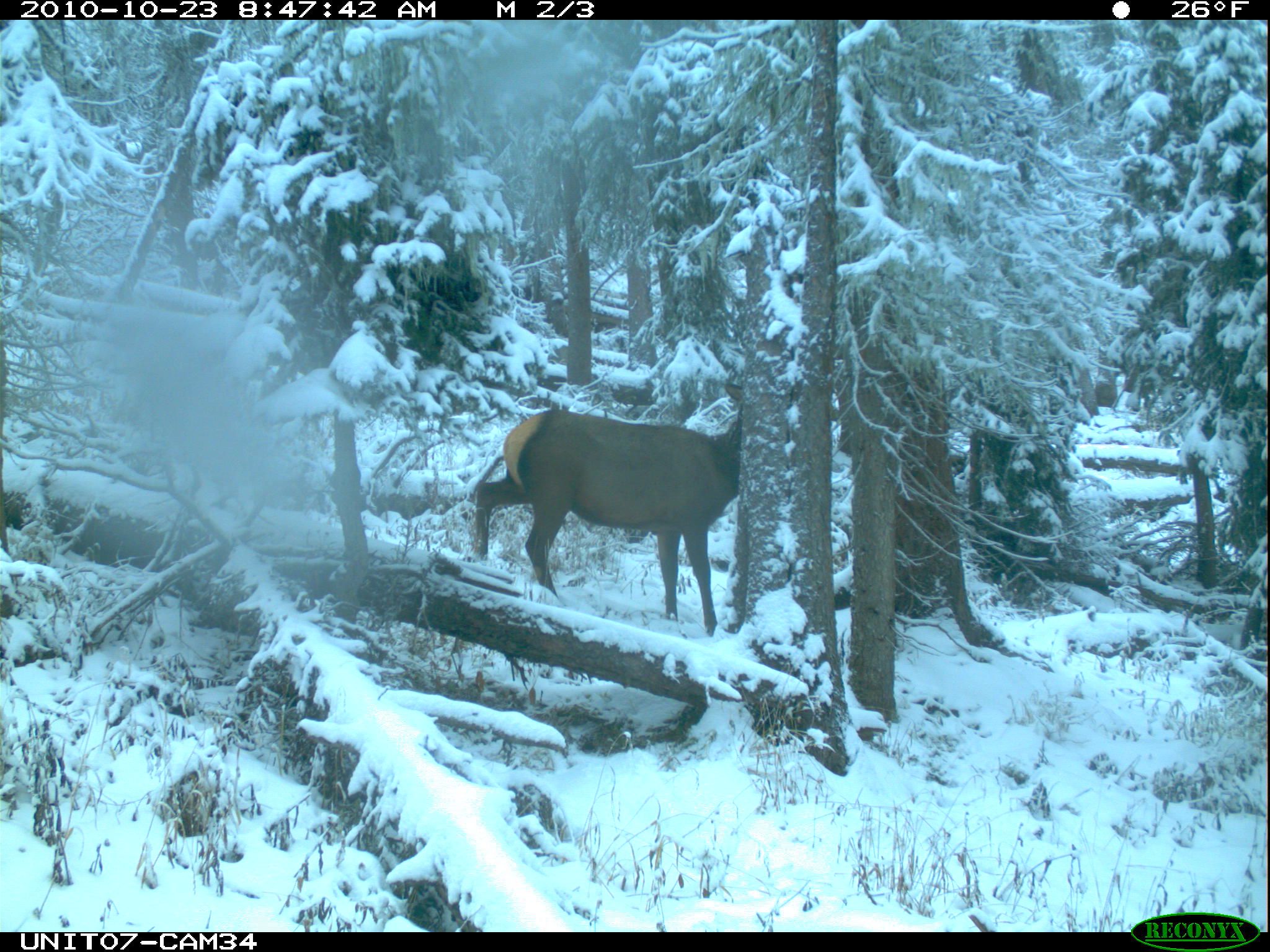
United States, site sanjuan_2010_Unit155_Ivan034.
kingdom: Animalia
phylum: Chordata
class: Mammalia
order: Artiodactyla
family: Cervidae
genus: Cervus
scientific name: Cervus elaphus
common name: red deer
Cervus elaphus (red deer).